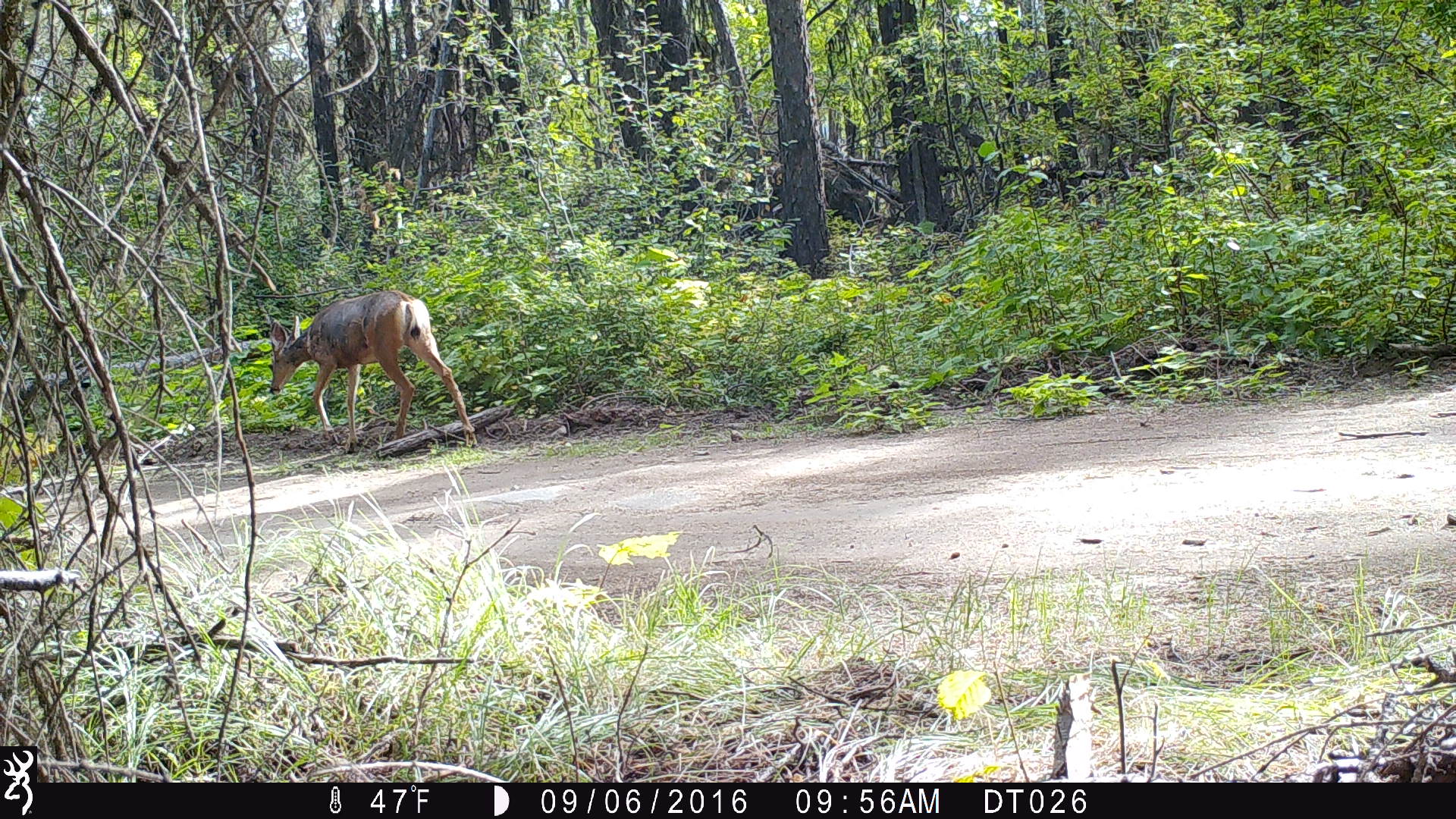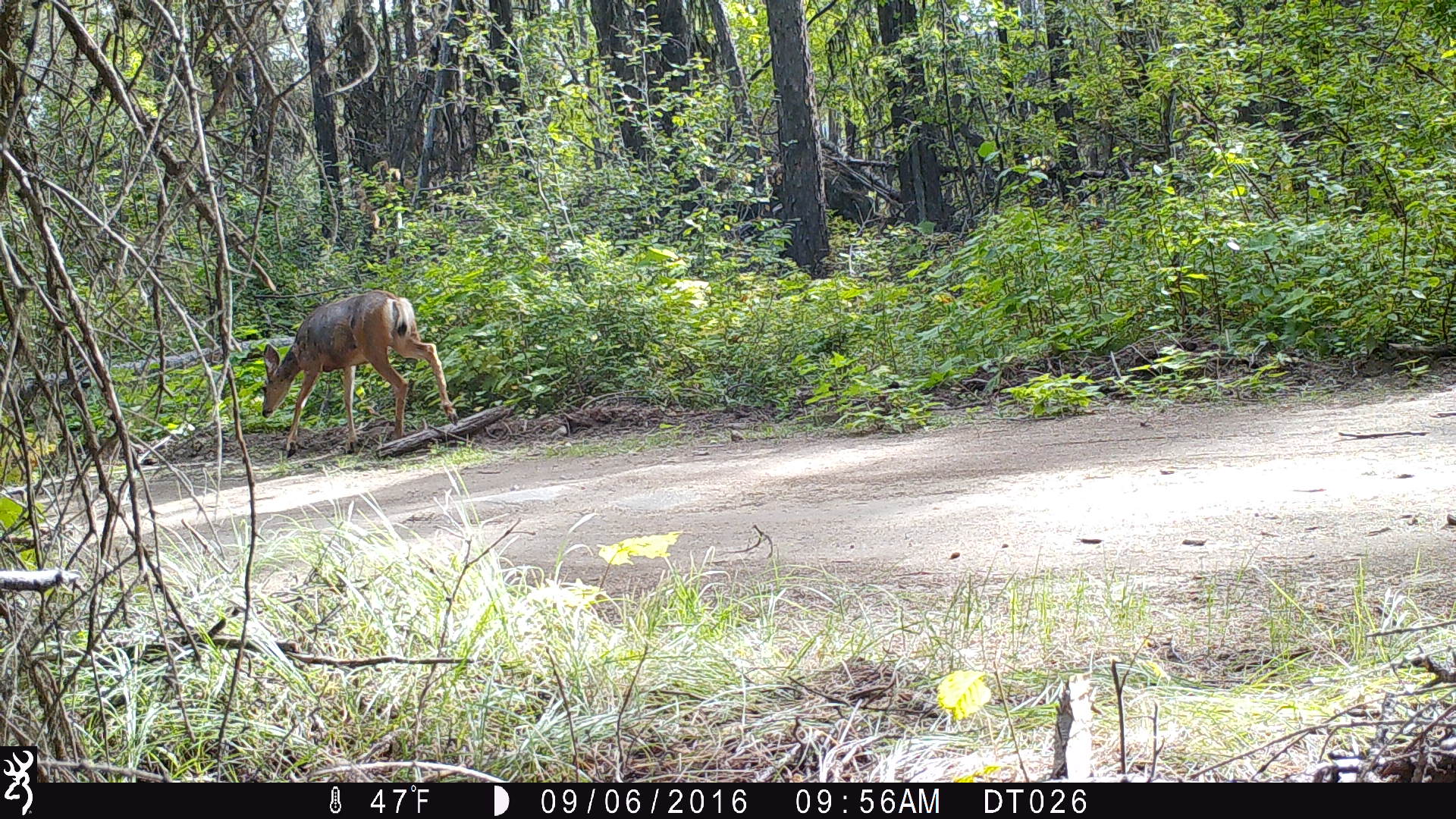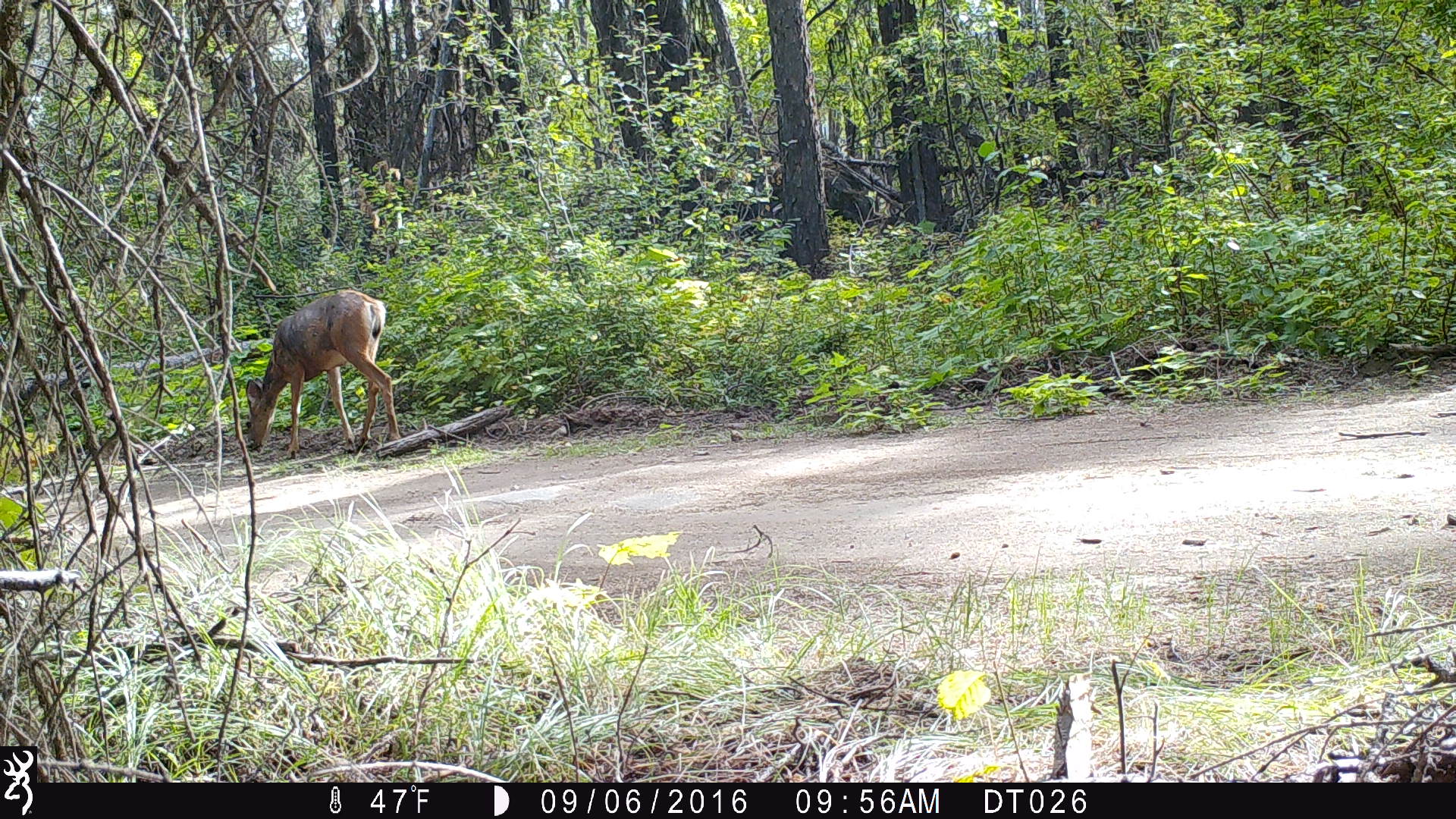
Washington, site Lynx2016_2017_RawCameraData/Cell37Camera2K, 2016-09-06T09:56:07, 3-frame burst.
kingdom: Animalia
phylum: Chordata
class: Mammalia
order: Artiodactyla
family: Cervidae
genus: Odocoileus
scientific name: Odocoileus hemionus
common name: mule deer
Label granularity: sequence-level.